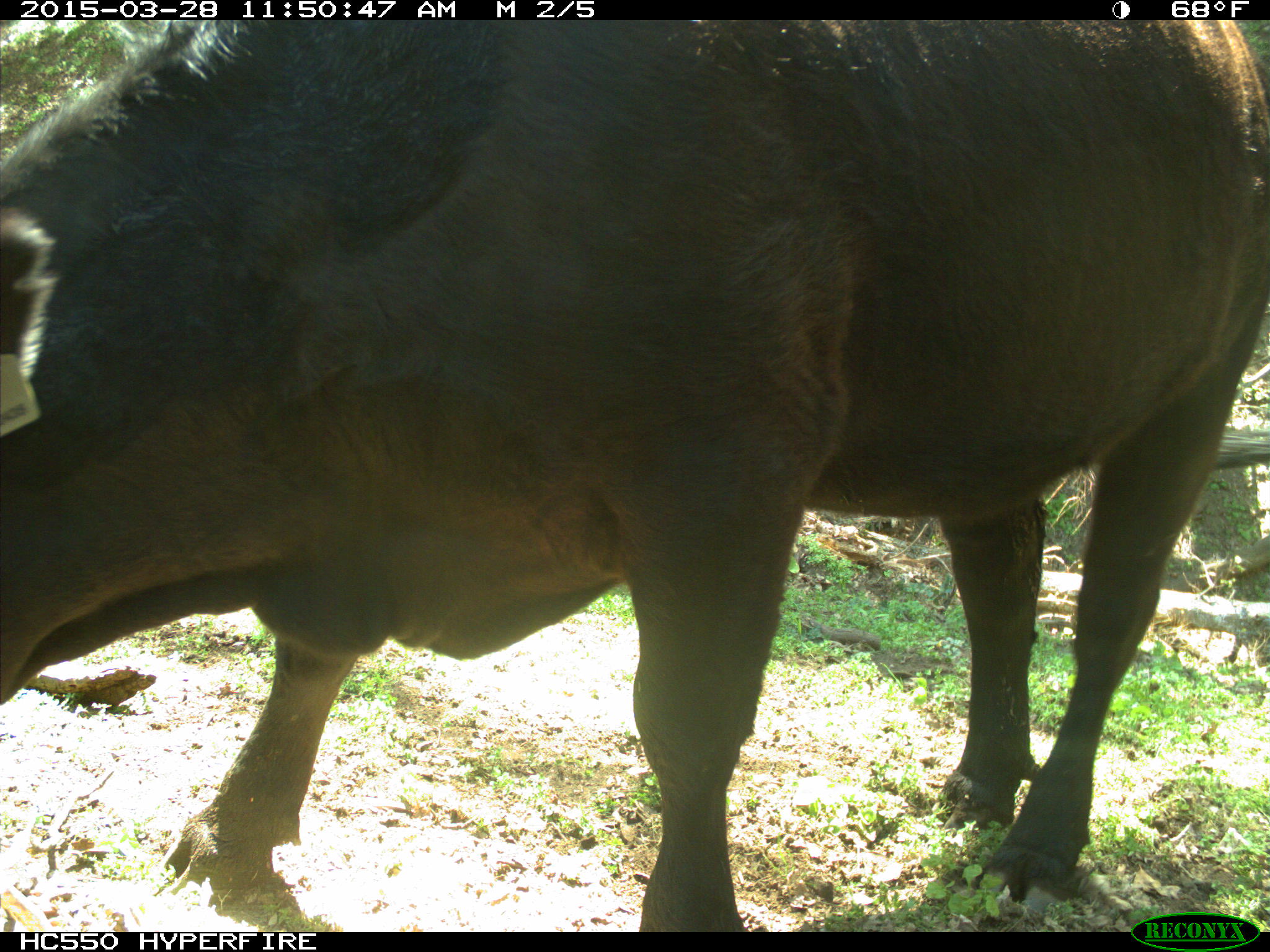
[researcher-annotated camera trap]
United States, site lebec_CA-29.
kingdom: Animalia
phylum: Chordata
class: Mammalia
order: Artiodactyla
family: Bovidae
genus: Bos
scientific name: Bos taurus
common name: domestic cow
Bos taurus (domestic cow).